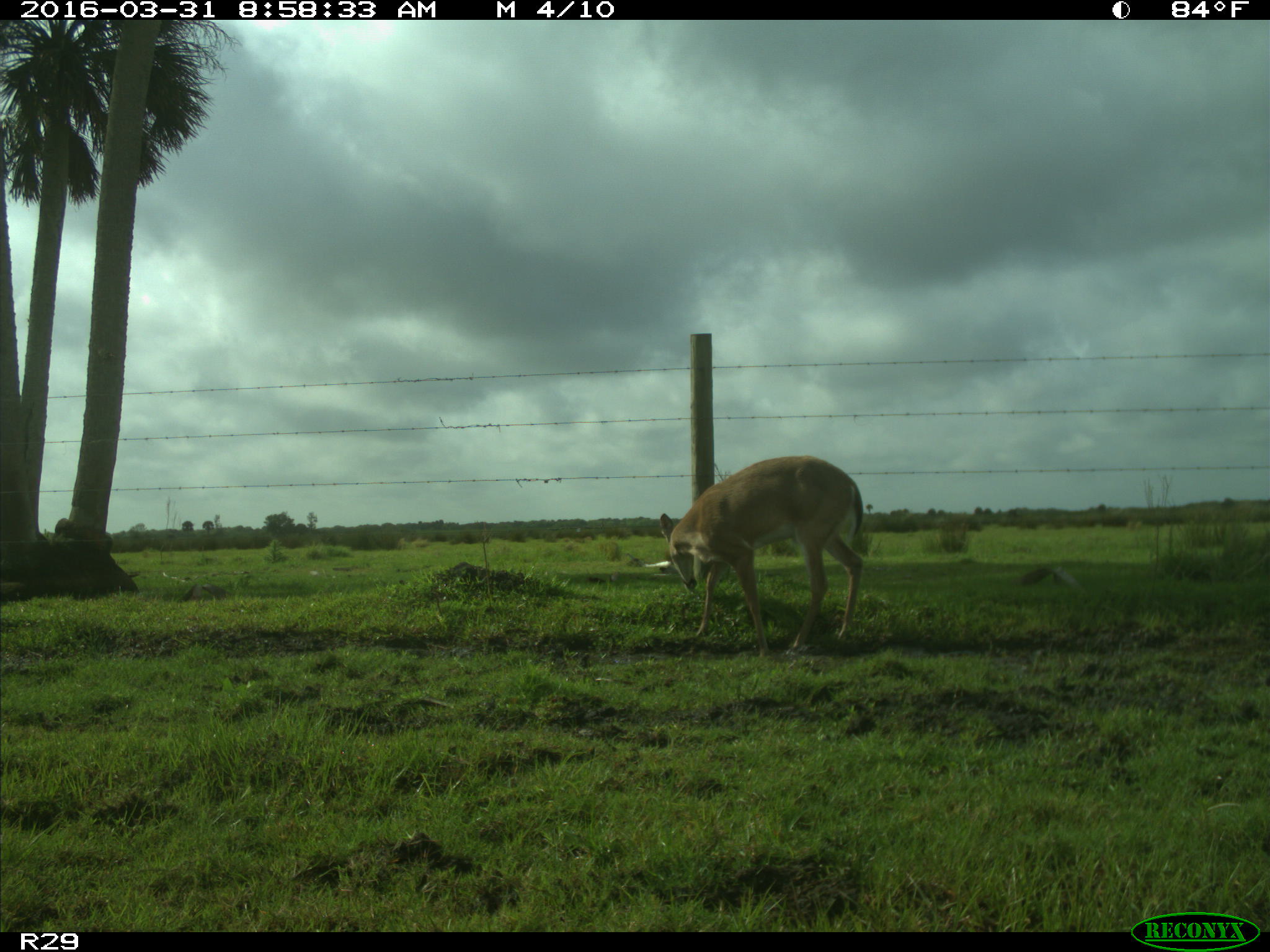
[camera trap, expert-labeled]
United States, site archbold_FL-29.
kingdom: Animalia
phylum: Chordata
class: Mammalia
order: Artiodactyla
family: Cervidae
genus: Odocoileus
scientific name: Odocoileus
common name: deer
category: unidentified deer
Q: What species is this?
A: Unidentified deer (deer) (Odocoileus).